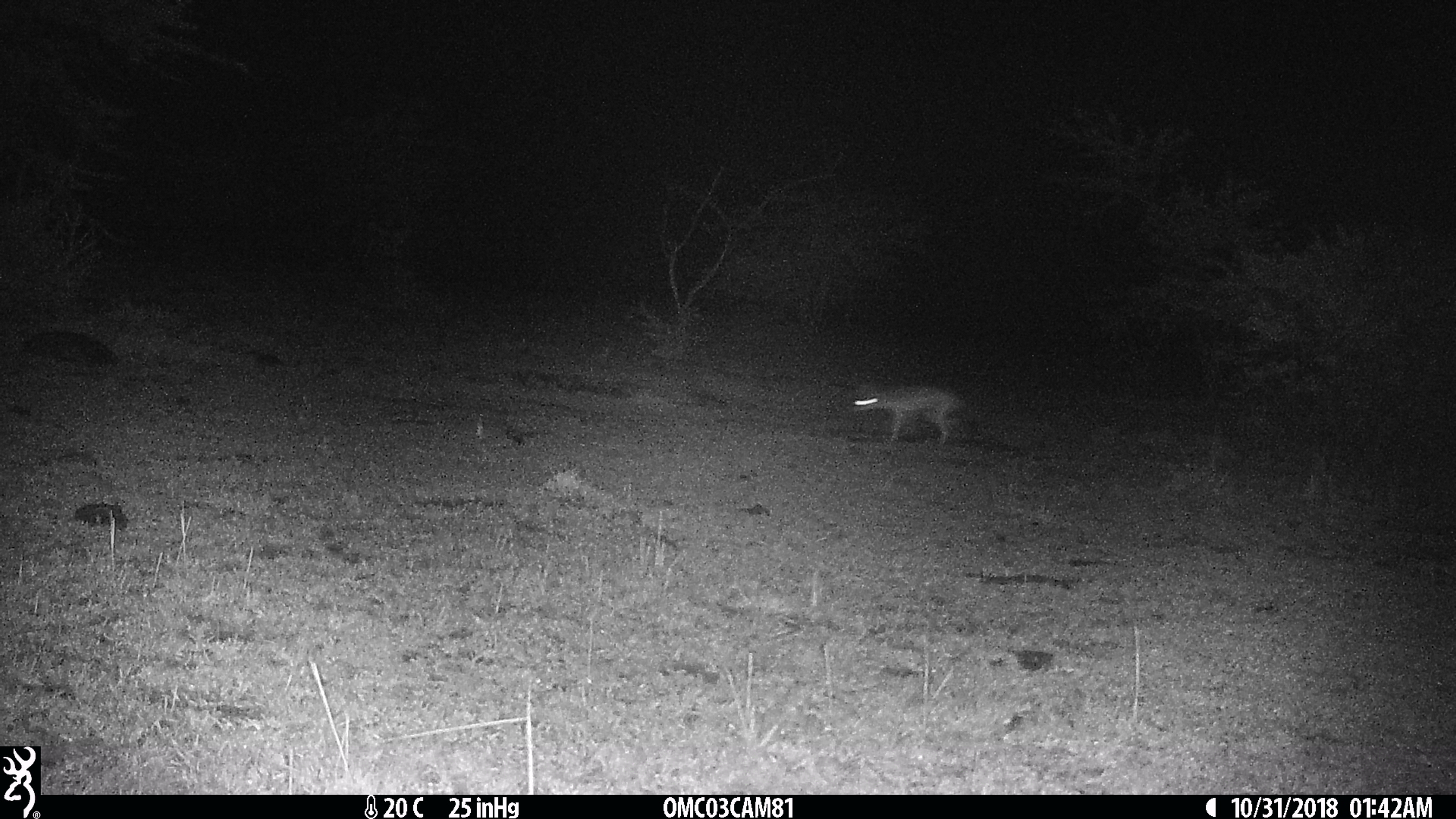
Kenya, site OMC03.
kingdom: Animalia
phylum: Chordata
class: Mammalia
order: Carnivora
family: Canidae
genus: Lupulella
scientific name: Lupulella mesomelas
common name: black-backed jackal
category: jackal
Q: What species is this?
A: Jackal (black-backed jackal) (Lupulella mesomelas).